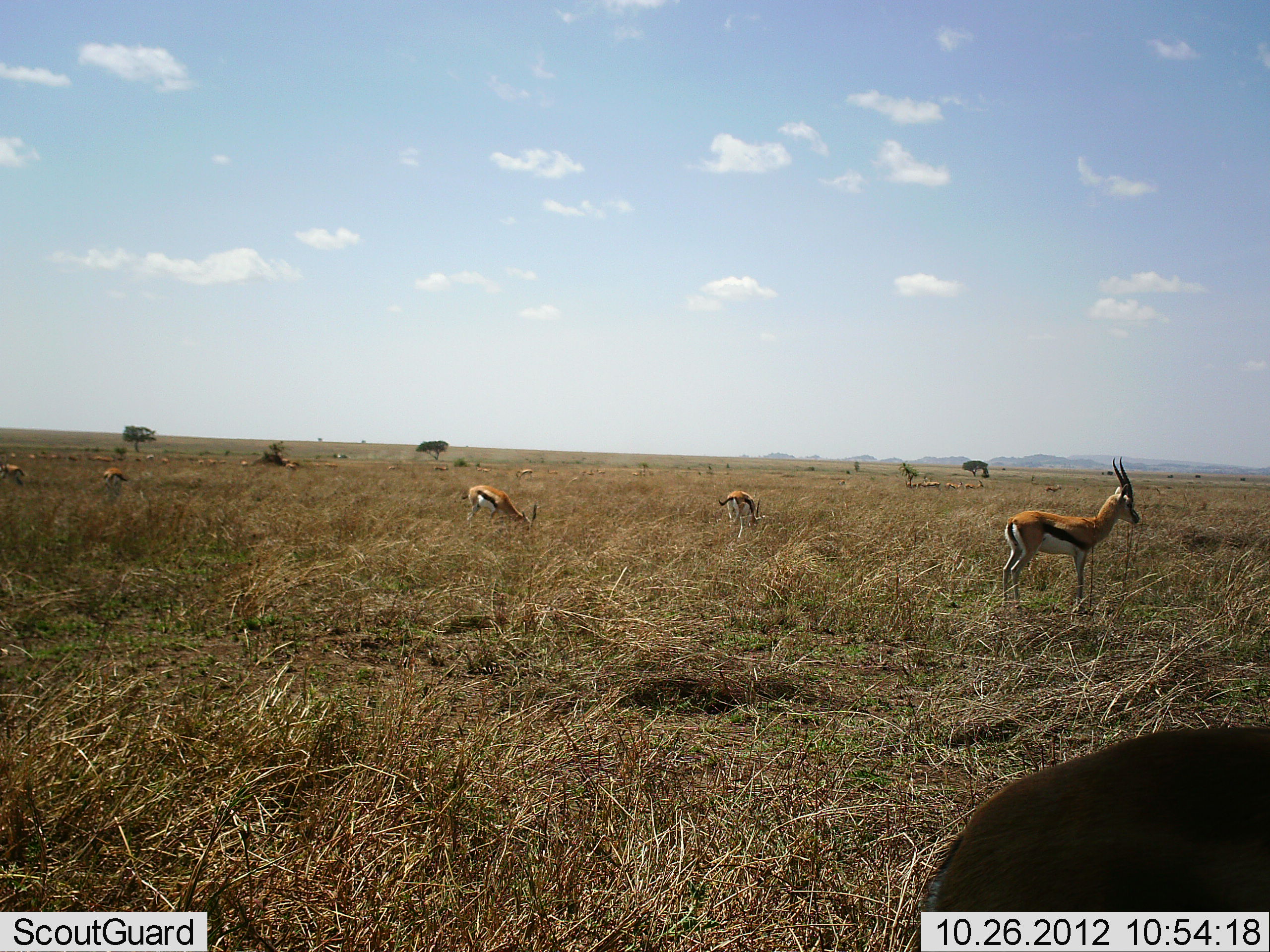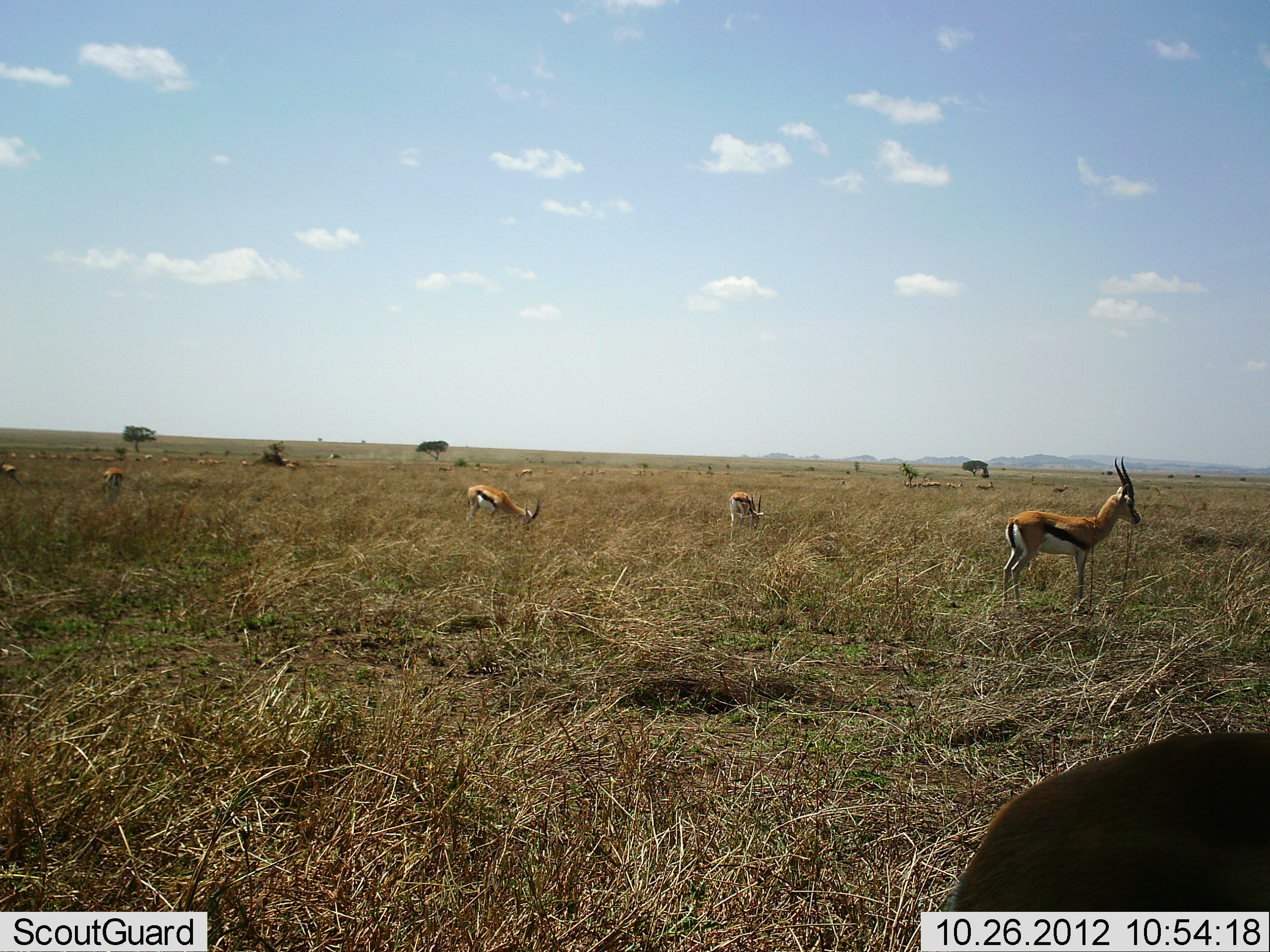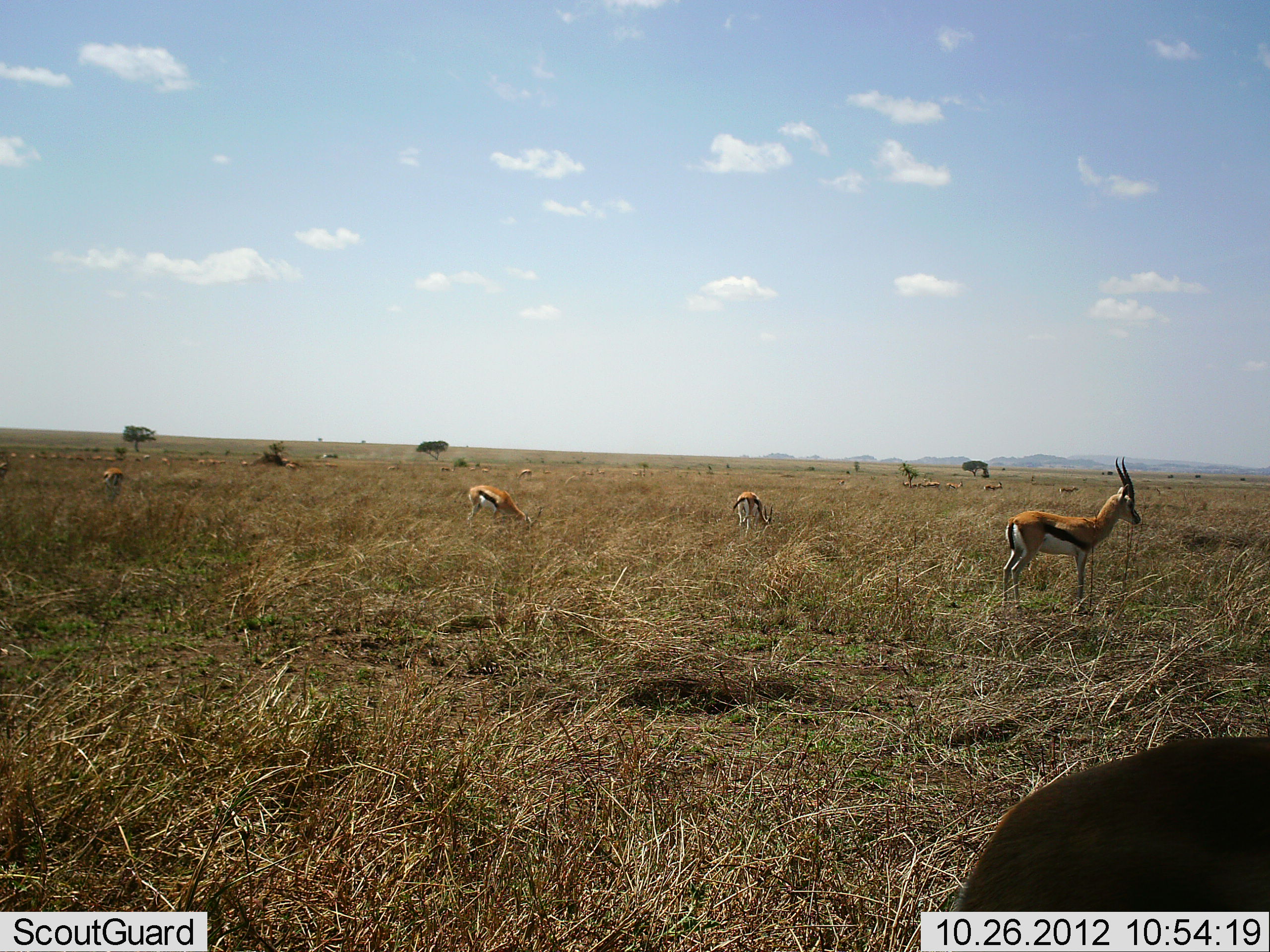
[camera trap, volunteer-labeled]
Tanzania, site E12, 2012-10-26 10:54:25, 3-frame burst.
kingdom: Animalia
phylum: Chordata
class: Mammalia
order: Artiodactyla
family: Bovidae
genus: Eudorcas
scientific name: Eudorcas thomsonii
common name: thomson's gazelle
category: gazellethomsons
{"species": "gazellethomsons (thomson's gazelle) (Eudorcas thomsonii)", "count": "11-50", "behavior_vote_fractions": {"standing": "90%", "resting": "10%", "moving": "40%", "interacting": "0%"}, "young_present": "0%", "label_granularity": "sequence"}